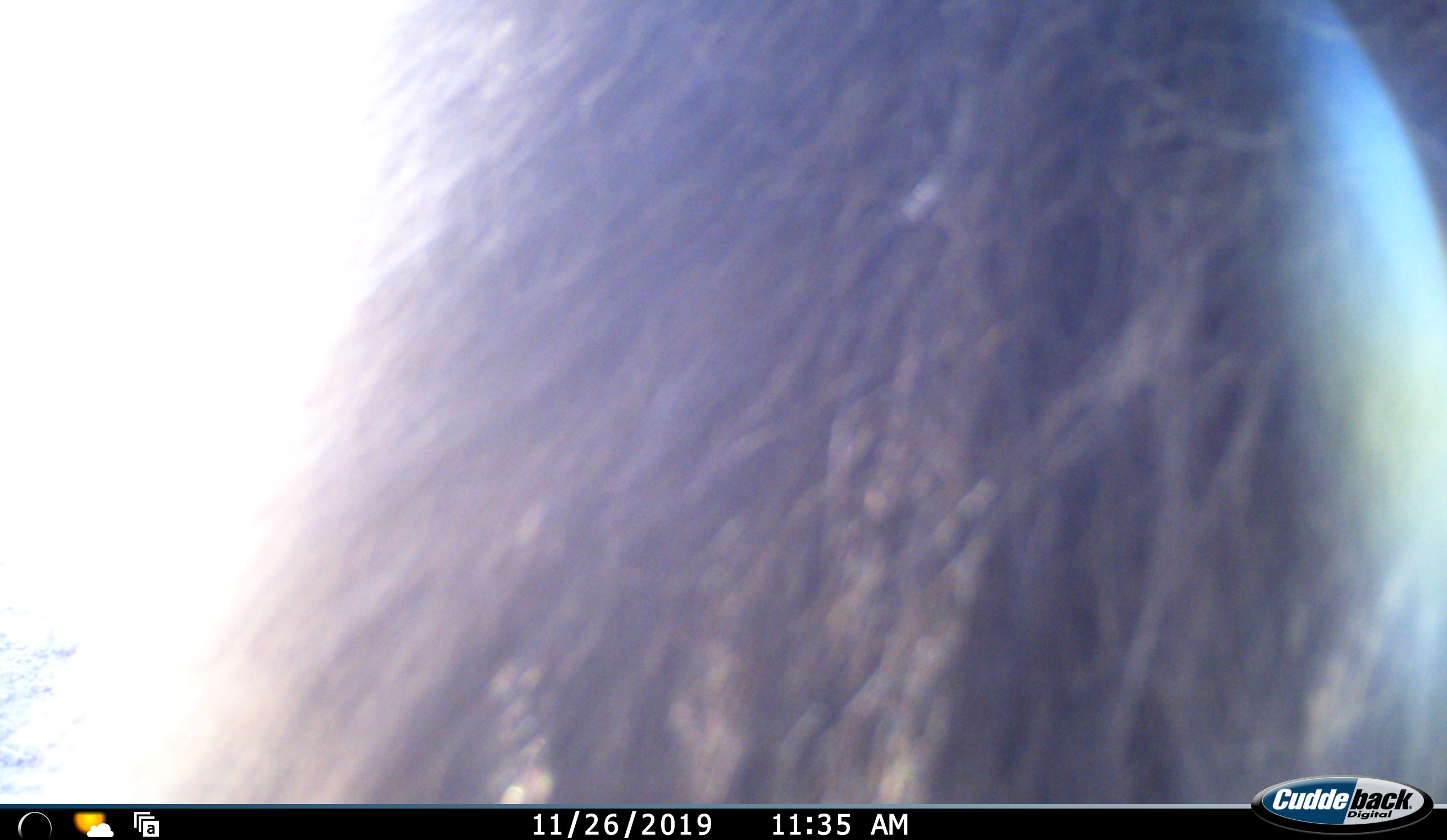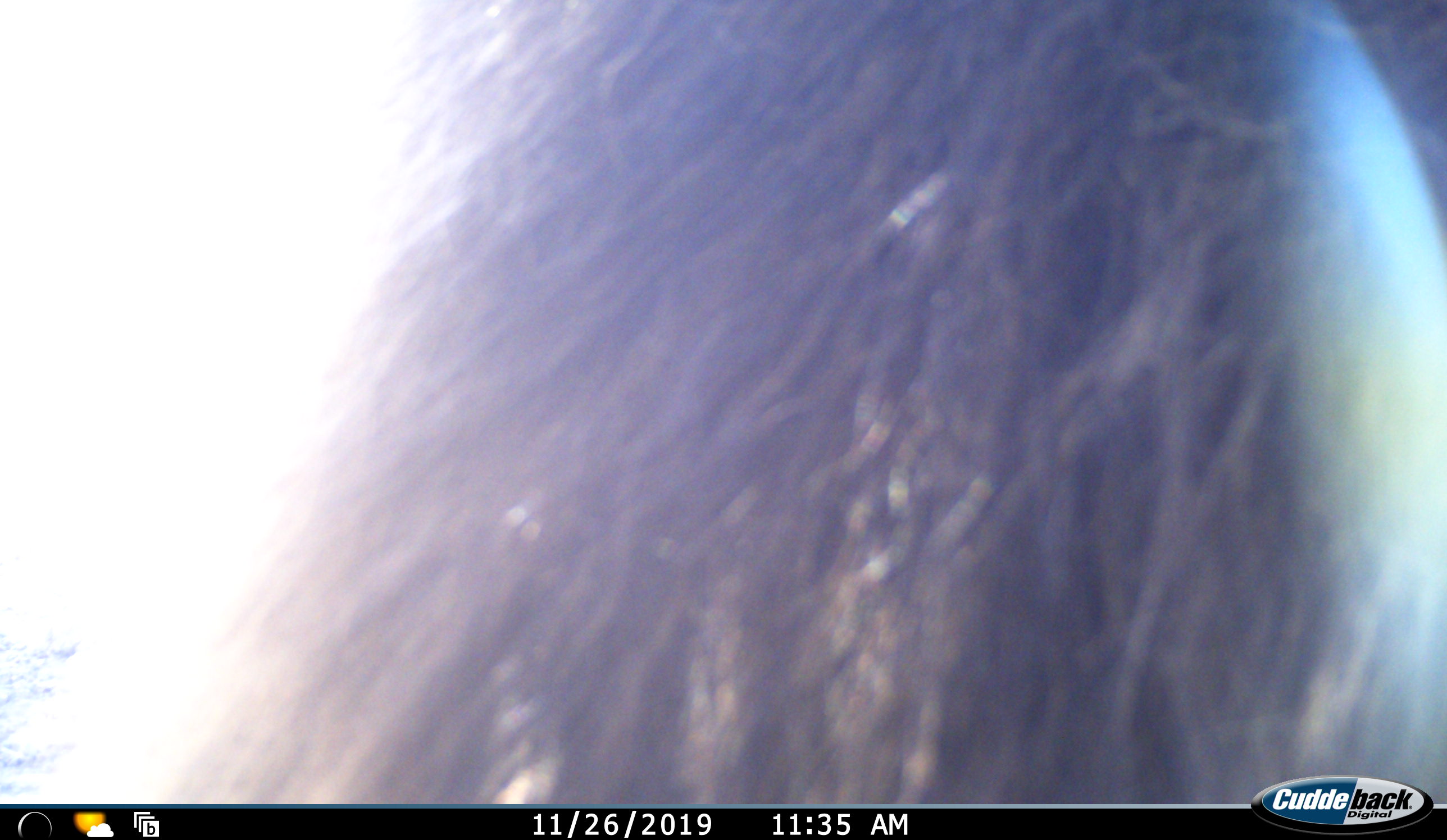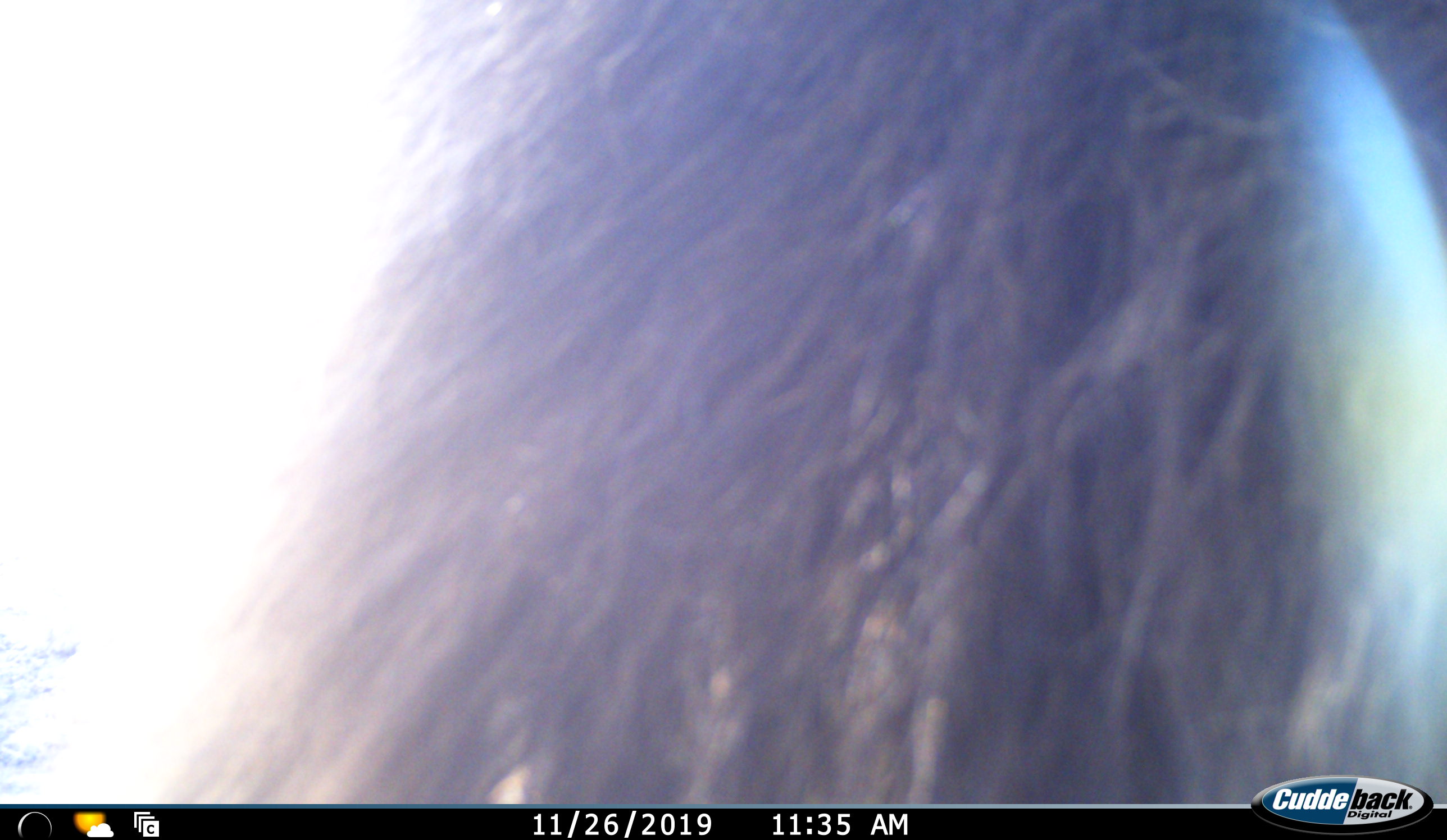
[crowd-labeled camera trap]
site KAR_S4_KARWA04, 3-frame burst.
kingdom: Animalia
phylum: Chordata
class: Mammalia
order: Primates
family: Cercopithecidae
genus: Papio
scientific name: Papio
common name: baboon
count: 1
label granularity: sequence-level